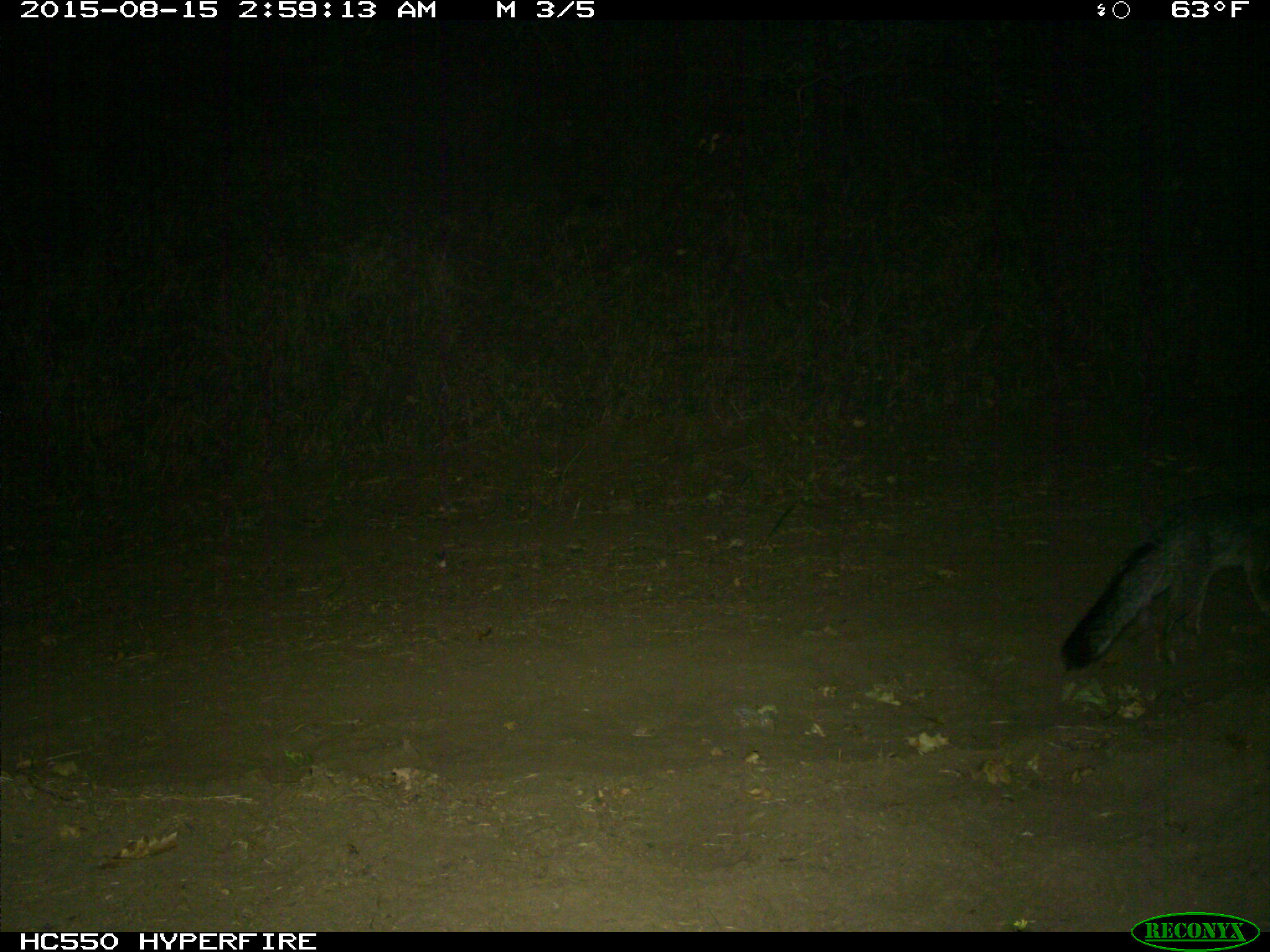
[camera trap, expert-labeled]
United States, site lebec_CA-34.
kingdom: Animalia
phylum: Chordata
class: Mammalia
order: Carnivora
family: Canidae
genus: Urocyon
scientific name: Urocyon cinereoargenteus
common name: gray fox